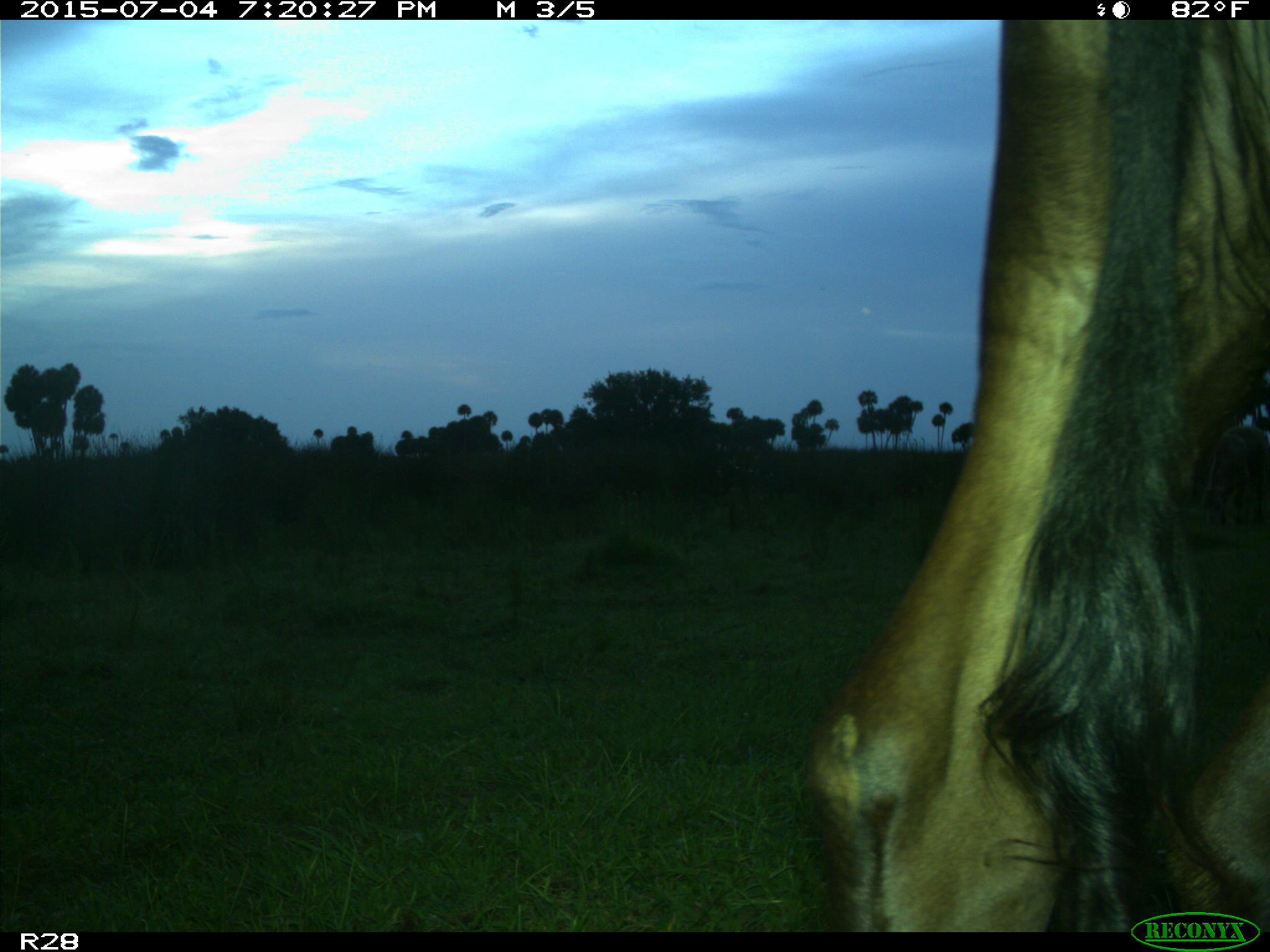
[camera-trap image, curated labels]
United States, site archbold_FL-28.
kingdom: Animalia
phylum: Chordata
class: Mammalia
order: Artiodactyla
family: Bovidae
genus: Bos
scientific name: Bos taurus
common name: domestic cow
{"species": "Bos taurus (domestic cow)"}